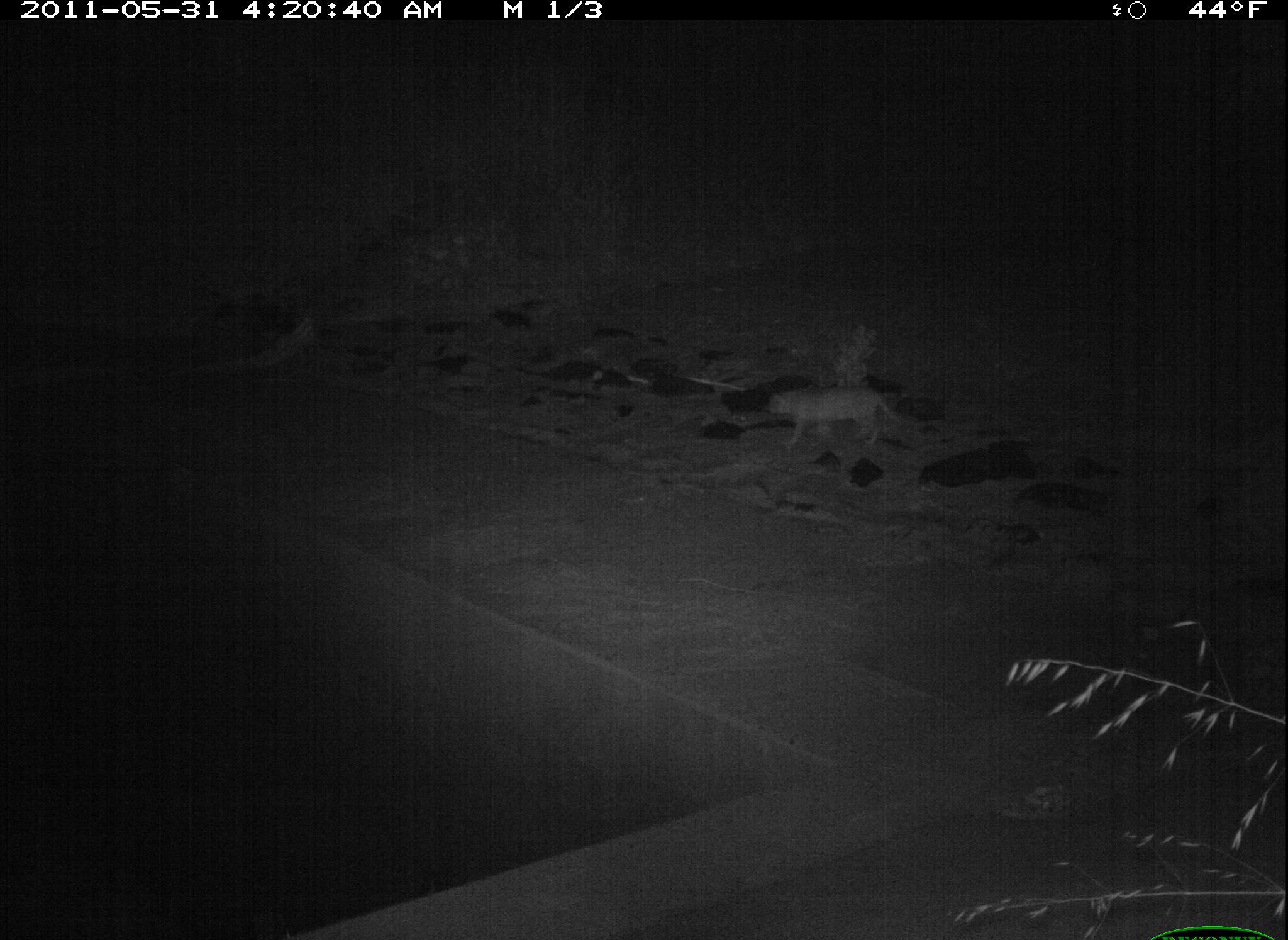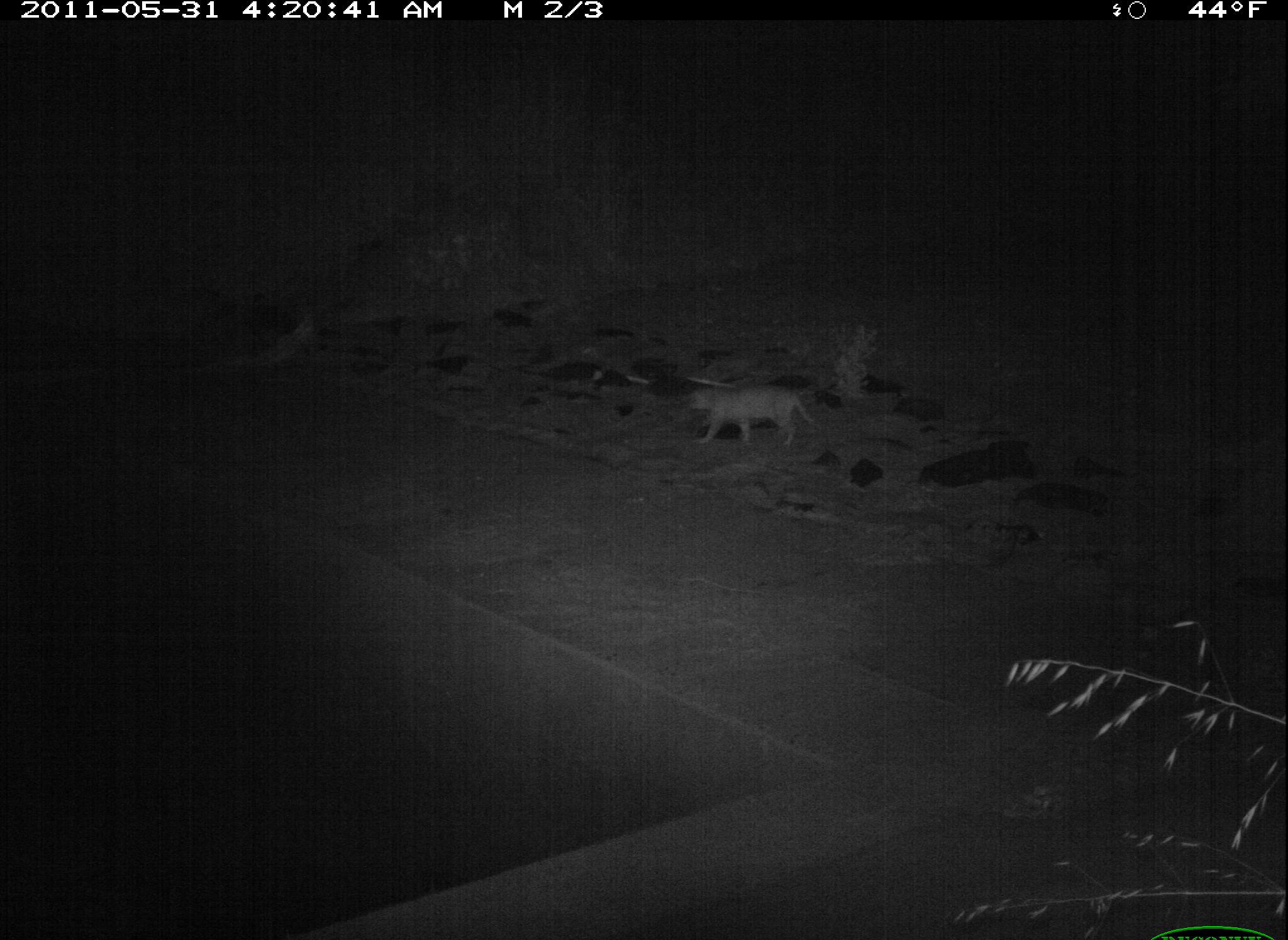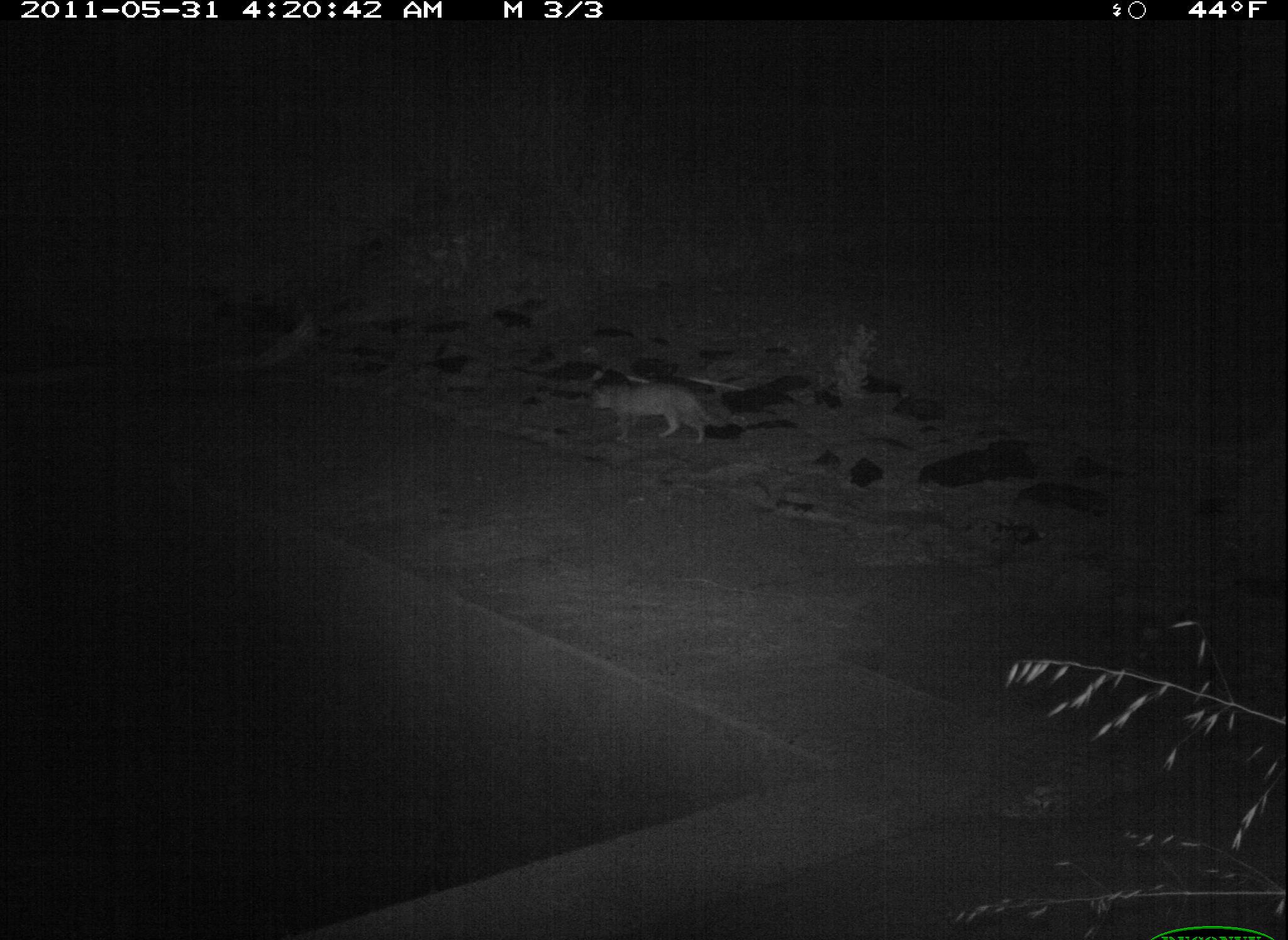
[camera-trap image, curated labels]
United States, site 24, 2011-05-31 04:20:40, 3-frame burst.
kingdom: Animalia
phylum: Chordata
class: Mammalia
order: Carnivora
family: Felidae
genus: Felis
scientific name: Felis catus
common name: cat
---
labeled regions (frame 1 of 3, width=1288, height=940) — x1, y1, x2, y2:
cat: 765, 384, 903, 449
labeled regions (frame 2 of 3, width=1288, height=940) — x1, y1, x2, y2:
cat: 687, 387, 823, 454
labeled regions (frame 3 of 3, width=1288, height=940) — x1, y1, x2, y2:
cat: 588, 382, 729, 446